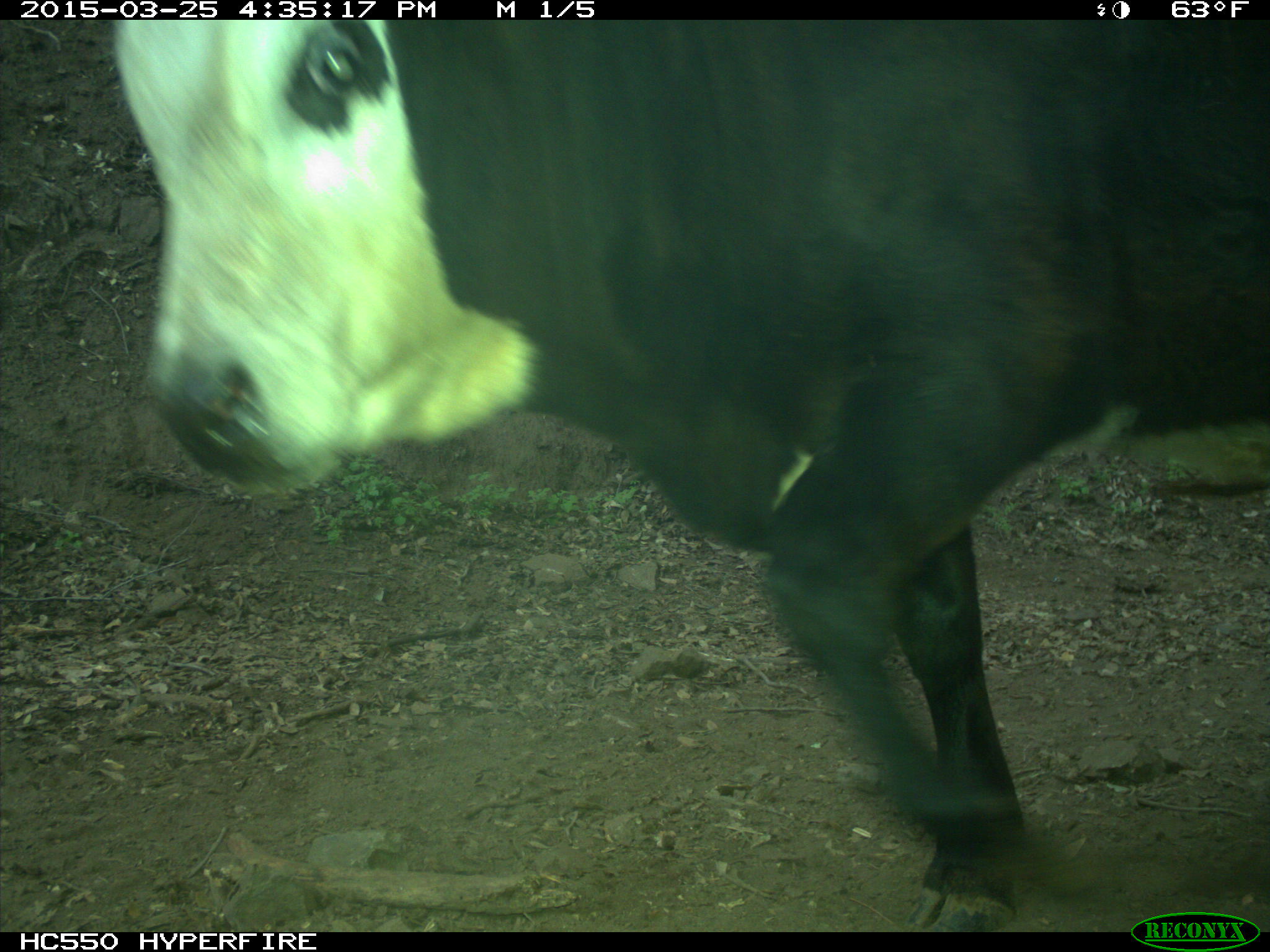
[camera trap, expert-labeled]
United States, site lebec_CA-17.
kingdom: Animalia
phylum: Chordata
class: Mammalia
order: Artiodactyla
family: Bovidae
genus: Bos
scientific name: Bos taurus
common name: domestic cow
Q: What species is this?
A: Bos taurus (domestic cow).